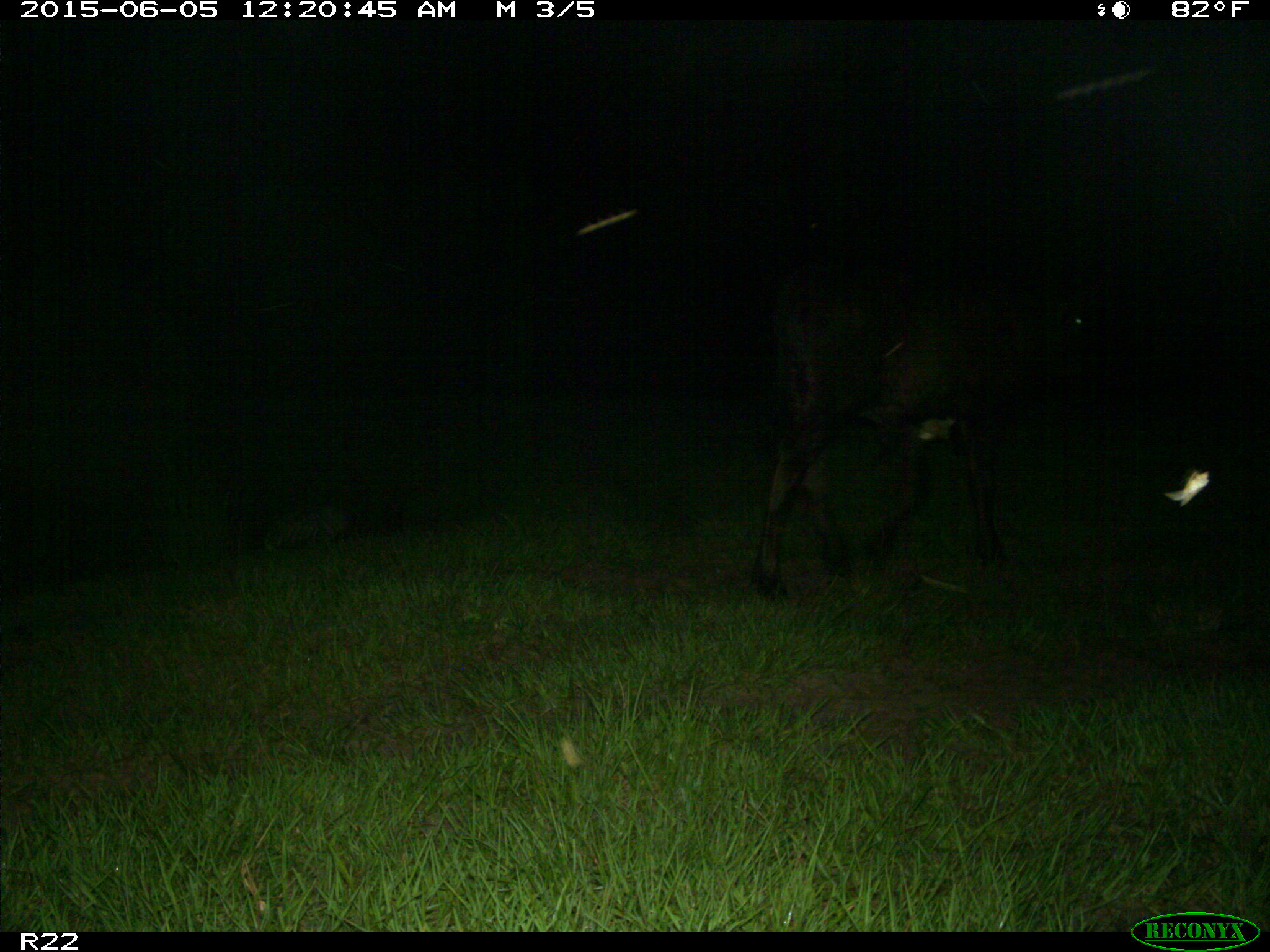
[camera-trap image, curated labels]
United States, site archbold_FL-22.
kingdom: Animalia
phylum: Chordata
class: Mammalia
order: Artiodactyla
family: Bovidae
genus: Bos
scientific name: Bos taurus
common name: domestic cow